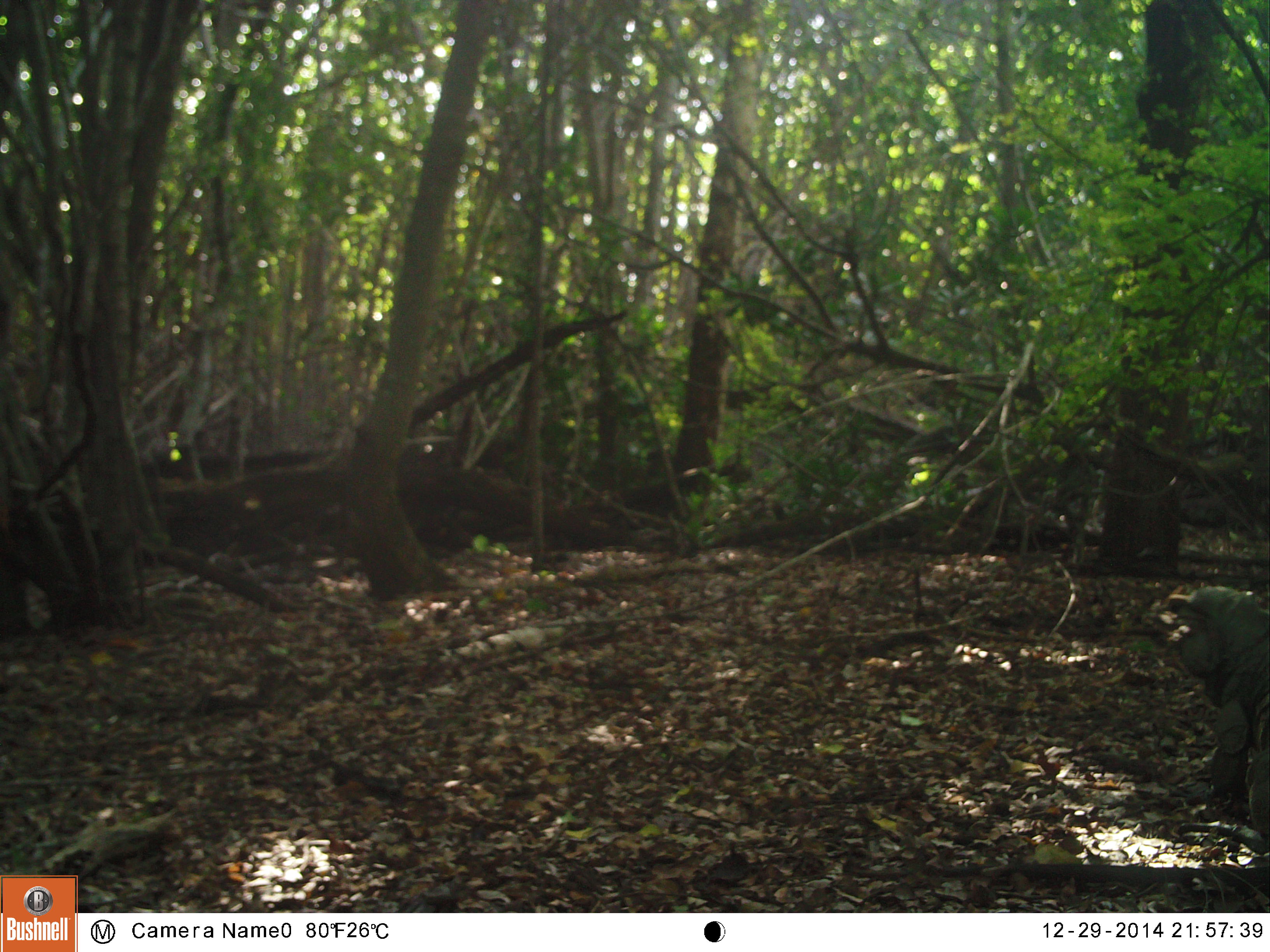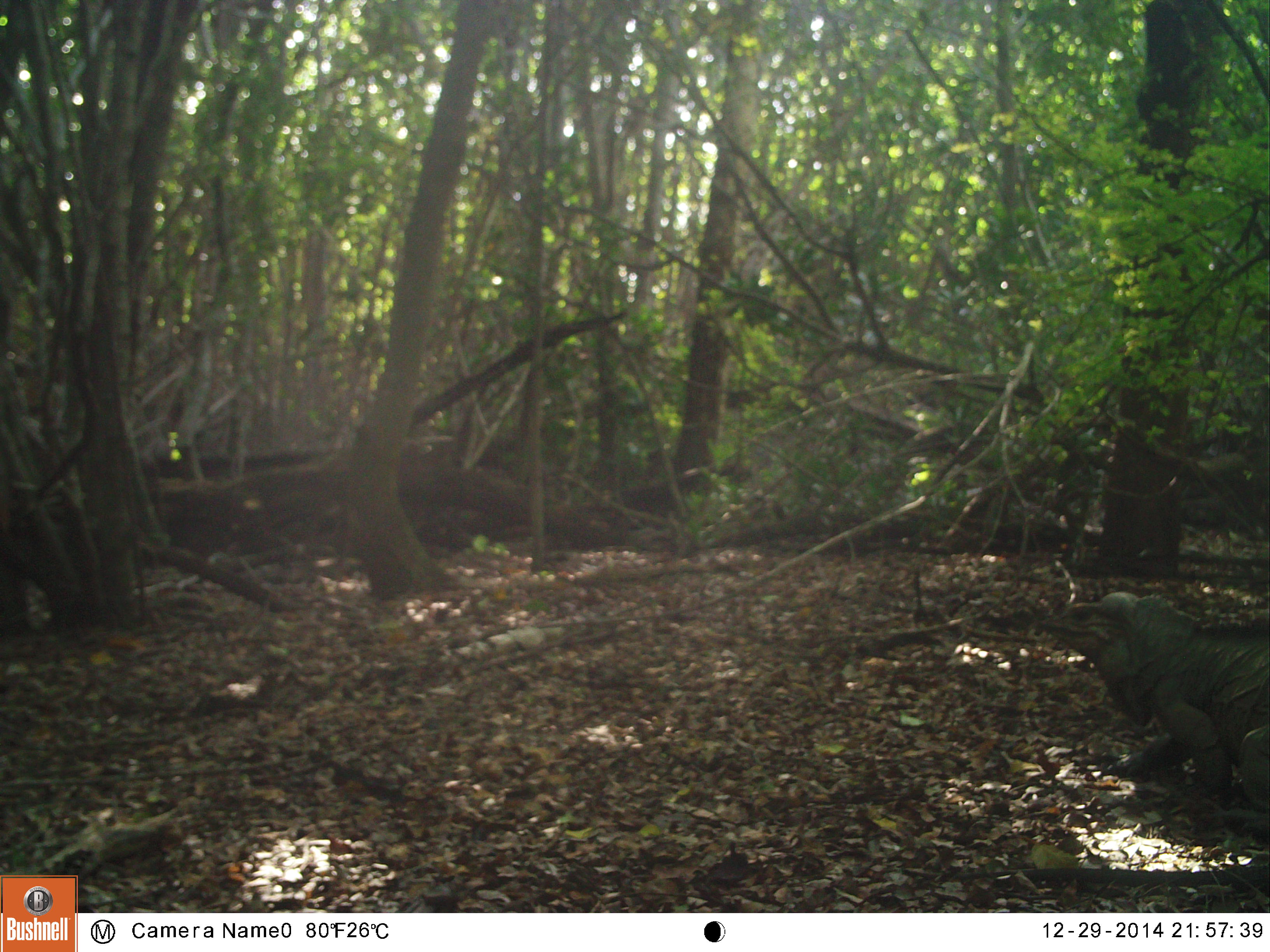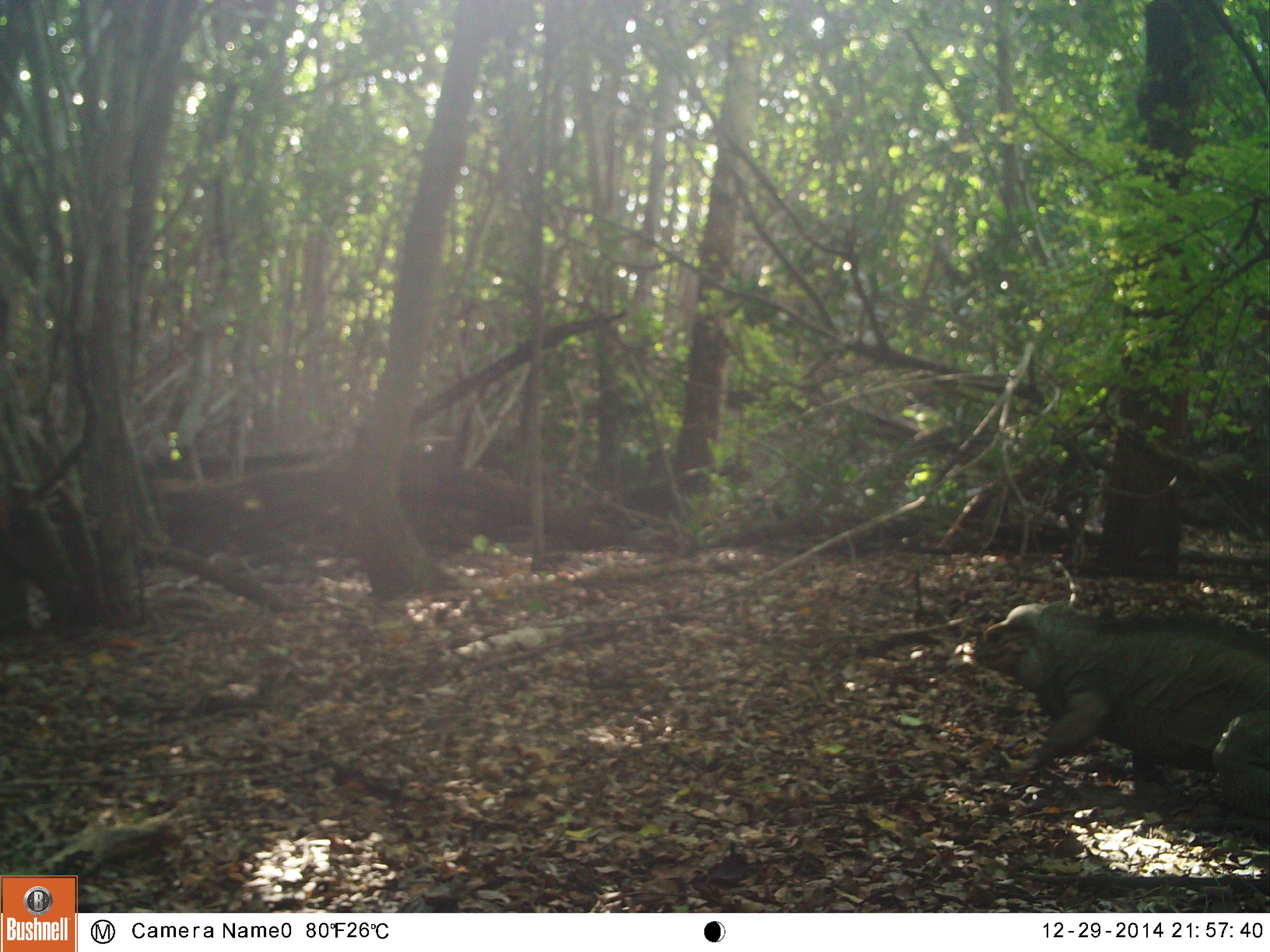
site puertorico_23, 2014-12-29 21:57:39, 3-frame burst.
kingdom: Animalia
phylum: Chordata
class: Reptilia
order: Squamata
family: Iguanidae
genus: Iguana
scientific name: Iguana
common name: typical iguanas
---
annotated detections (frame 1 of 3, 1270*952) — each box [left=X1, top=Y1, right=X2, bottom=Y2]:
iguana: [left=1165, top=580, right=1270, bottom=837]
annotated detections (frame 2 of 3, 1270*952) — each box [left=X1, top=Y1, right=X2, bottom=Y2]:
iguana: [left=1033, top=587, right=1270, bottom=864]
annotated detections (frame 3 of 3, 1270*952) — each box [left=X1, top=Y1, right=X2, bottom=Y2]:
iguana: [left=974, top=601, right=1270, bottom=812]